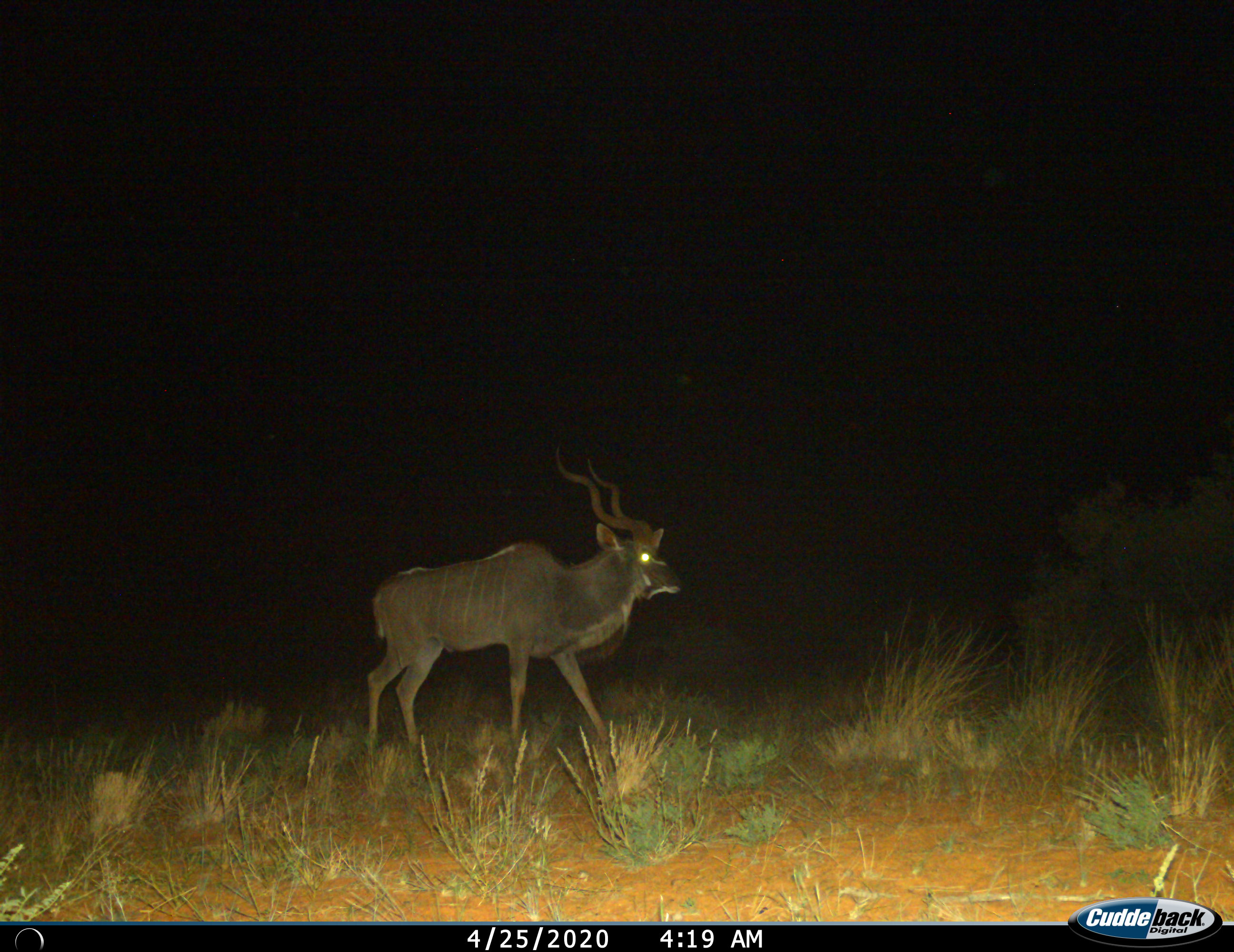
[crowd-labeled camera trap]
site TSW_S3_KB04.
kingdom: Animalia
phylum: Chordata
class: Mammalia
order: Artiodactyla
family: Bovidae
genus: Tragelaphus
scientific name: Tragelaphus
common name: kudu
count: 1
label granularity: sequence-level